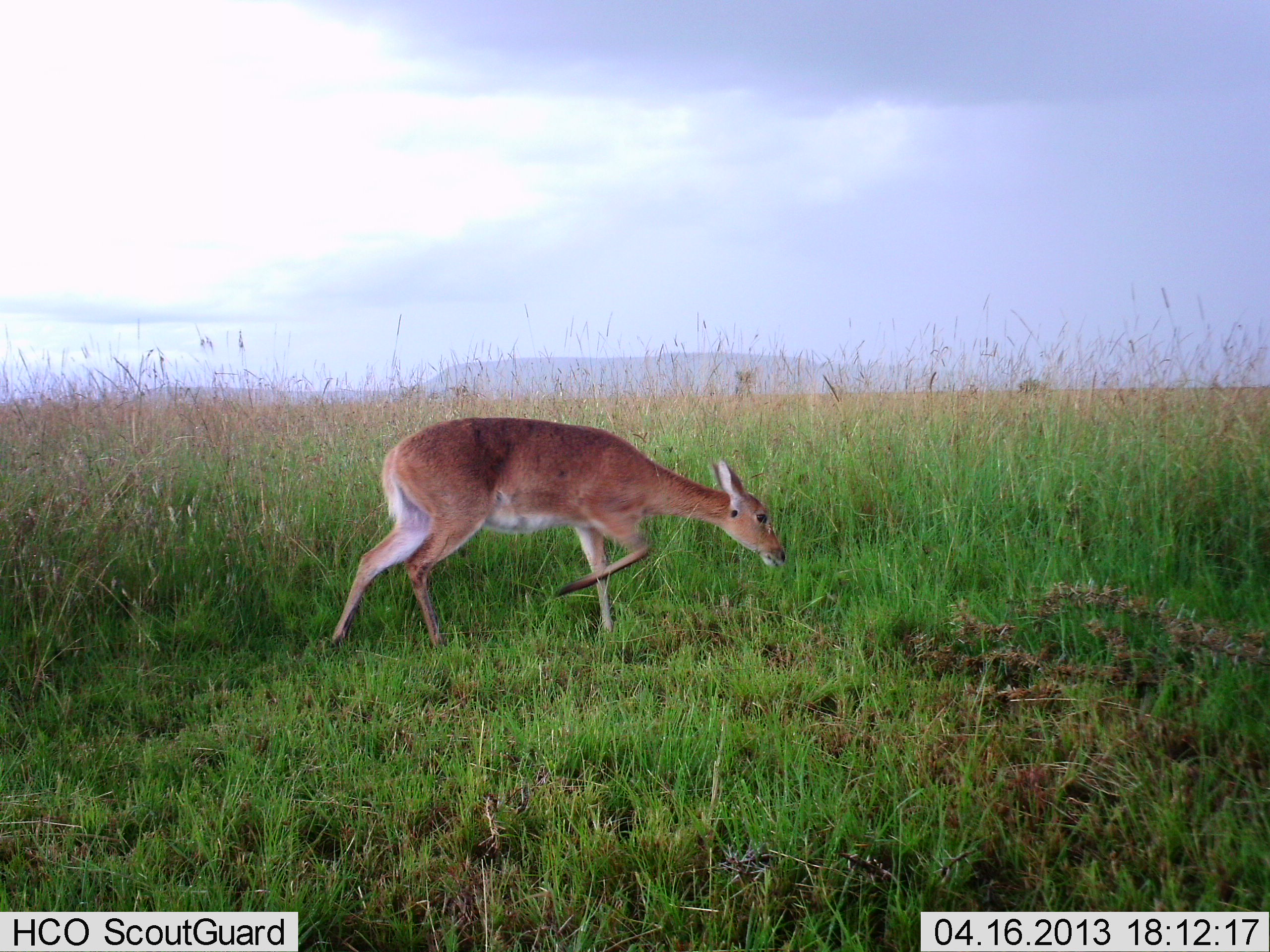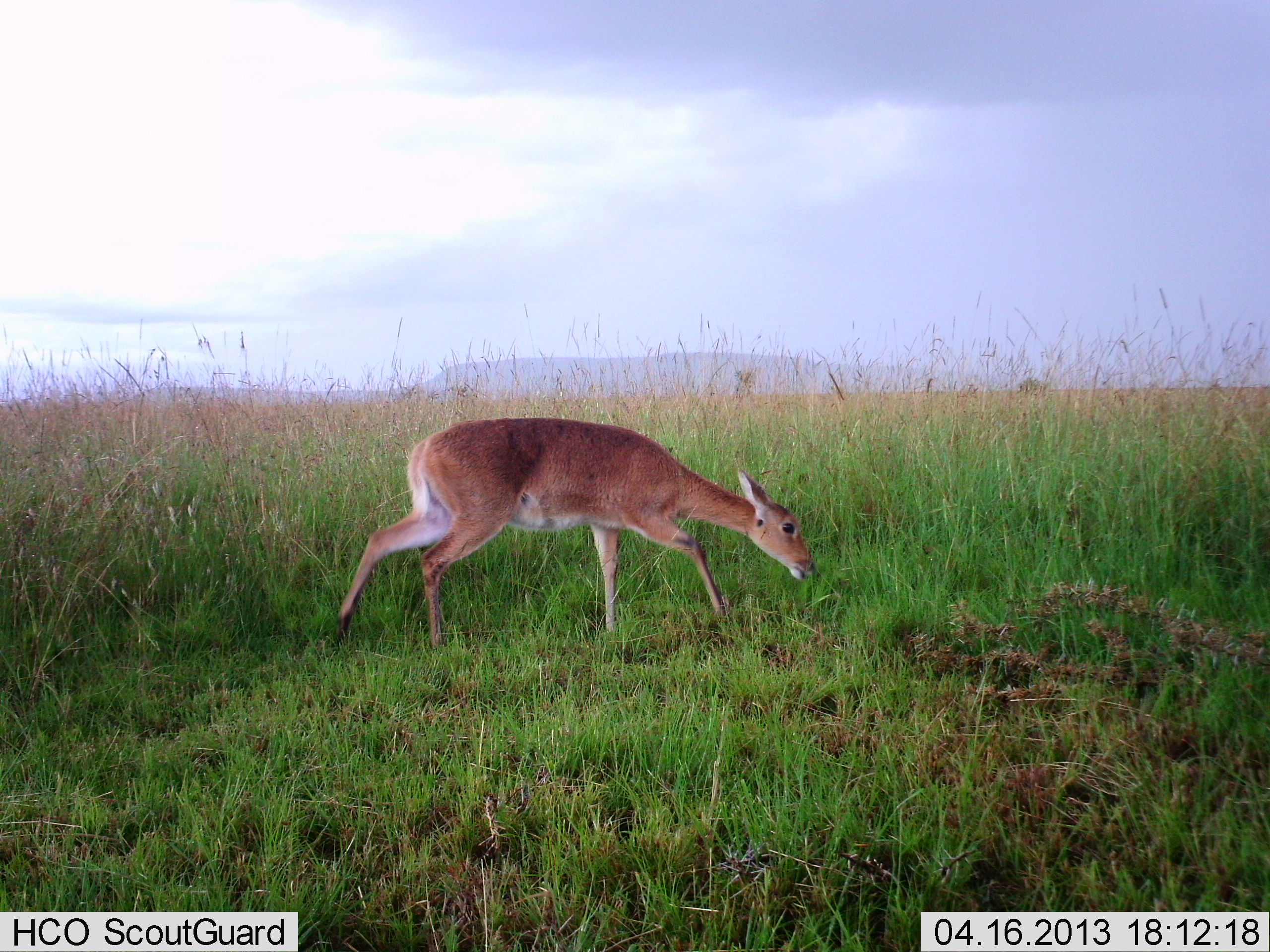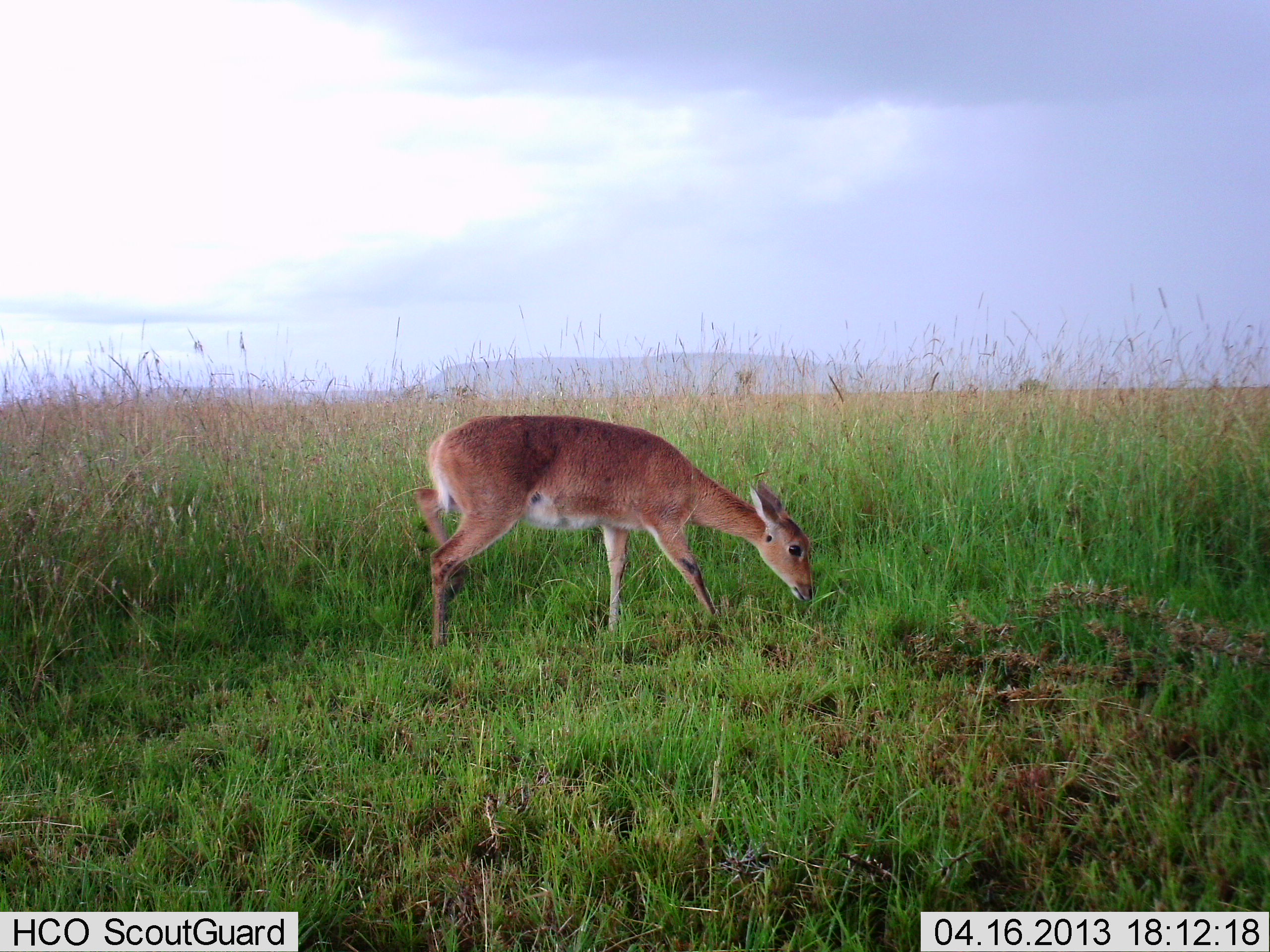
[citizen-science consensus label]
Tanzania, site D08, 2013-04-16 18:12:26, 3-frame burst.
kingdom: Animalia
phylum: Chordata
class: Mammalia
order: Artiodactyla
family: Bovidae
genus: Redunca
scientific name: Redunca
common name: reedbuck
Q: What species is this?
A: Reedbuck (Redunca).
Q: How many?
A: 1.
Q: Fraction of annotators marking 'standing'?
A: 4%.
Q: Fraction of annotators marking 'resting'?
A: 0%.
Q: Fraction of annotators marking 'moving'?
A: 39%.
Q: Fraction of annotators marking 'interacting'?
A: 0%.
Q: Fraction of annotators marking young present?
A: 0%.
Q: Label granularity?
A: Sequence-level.